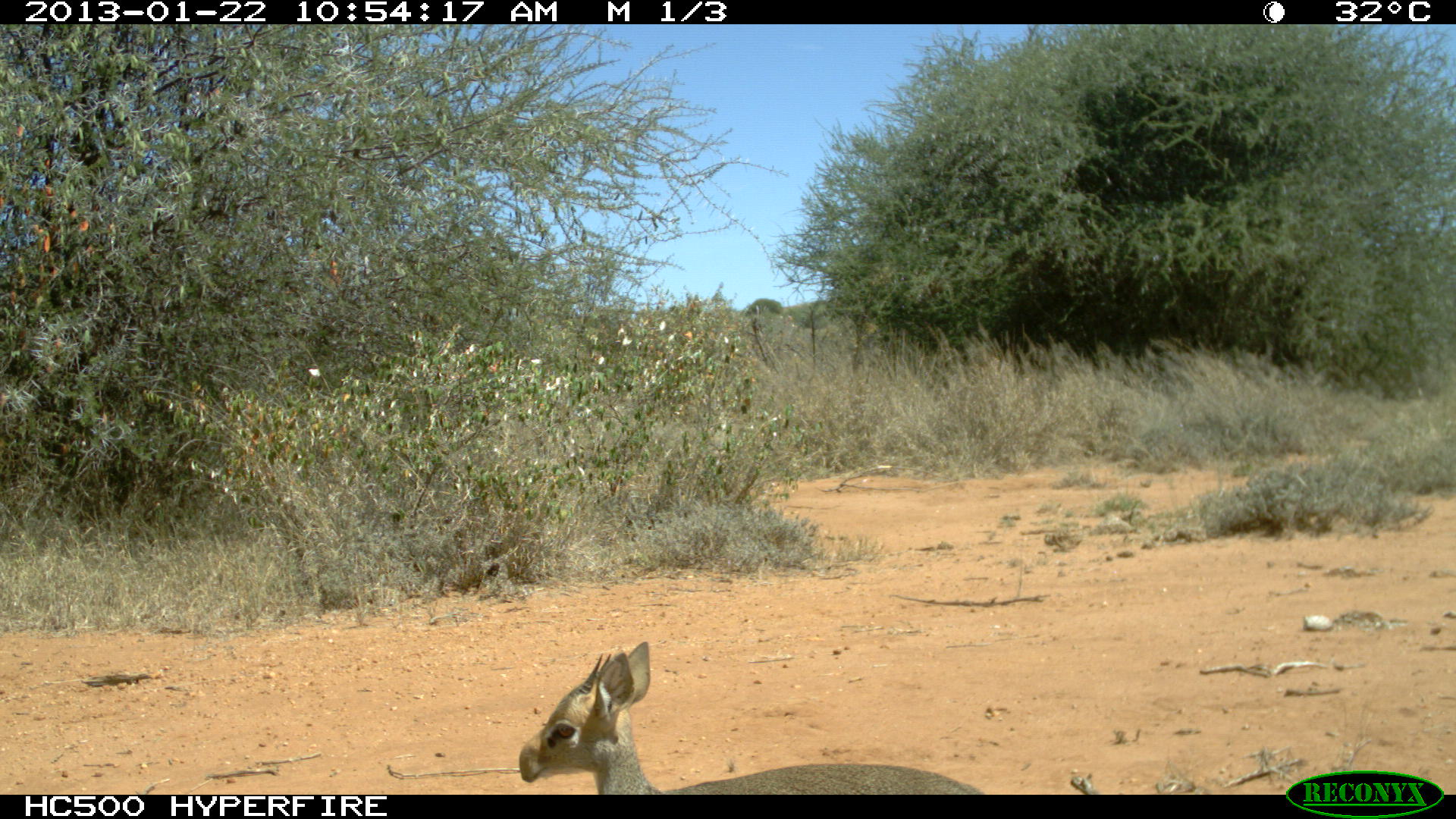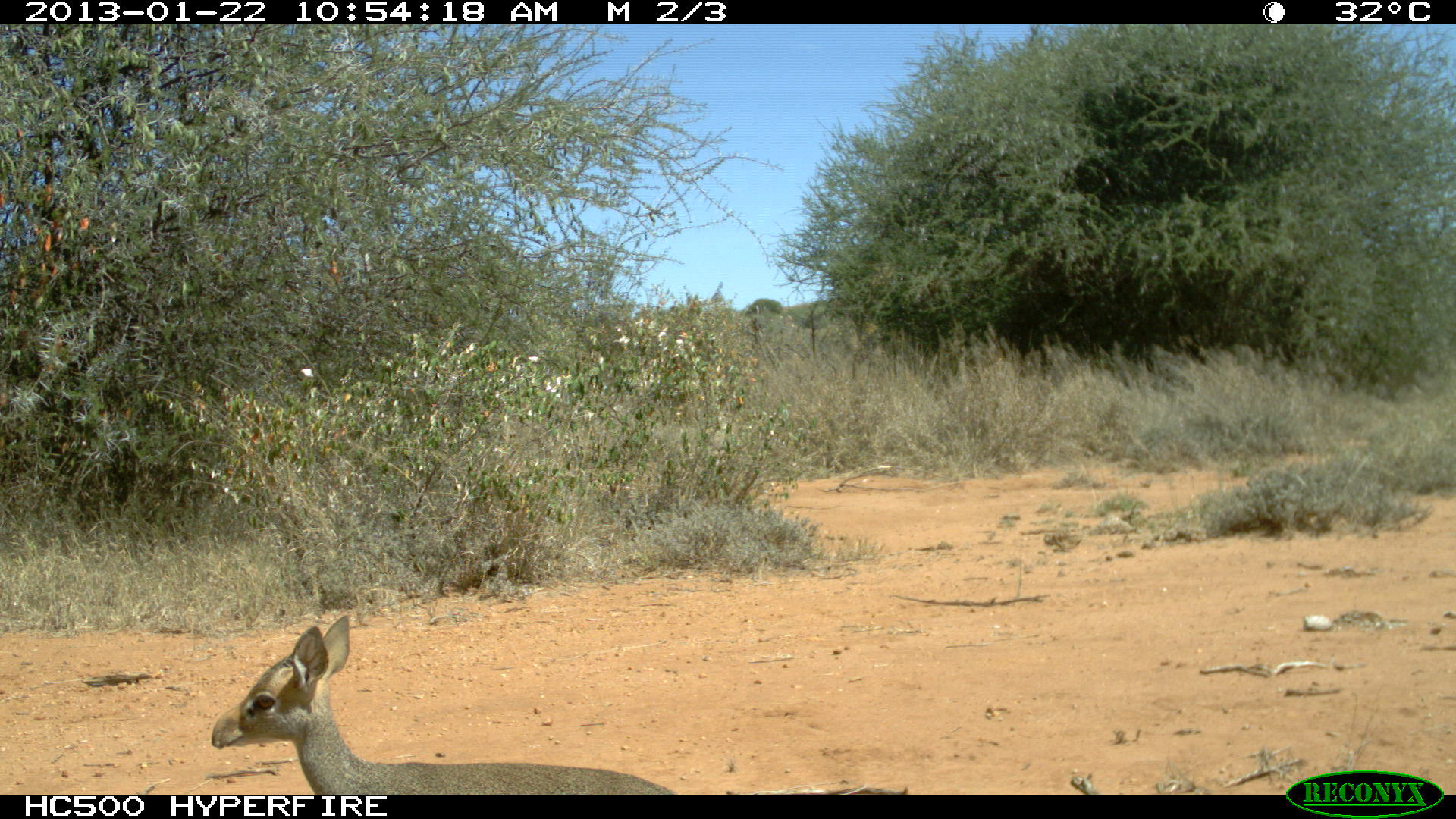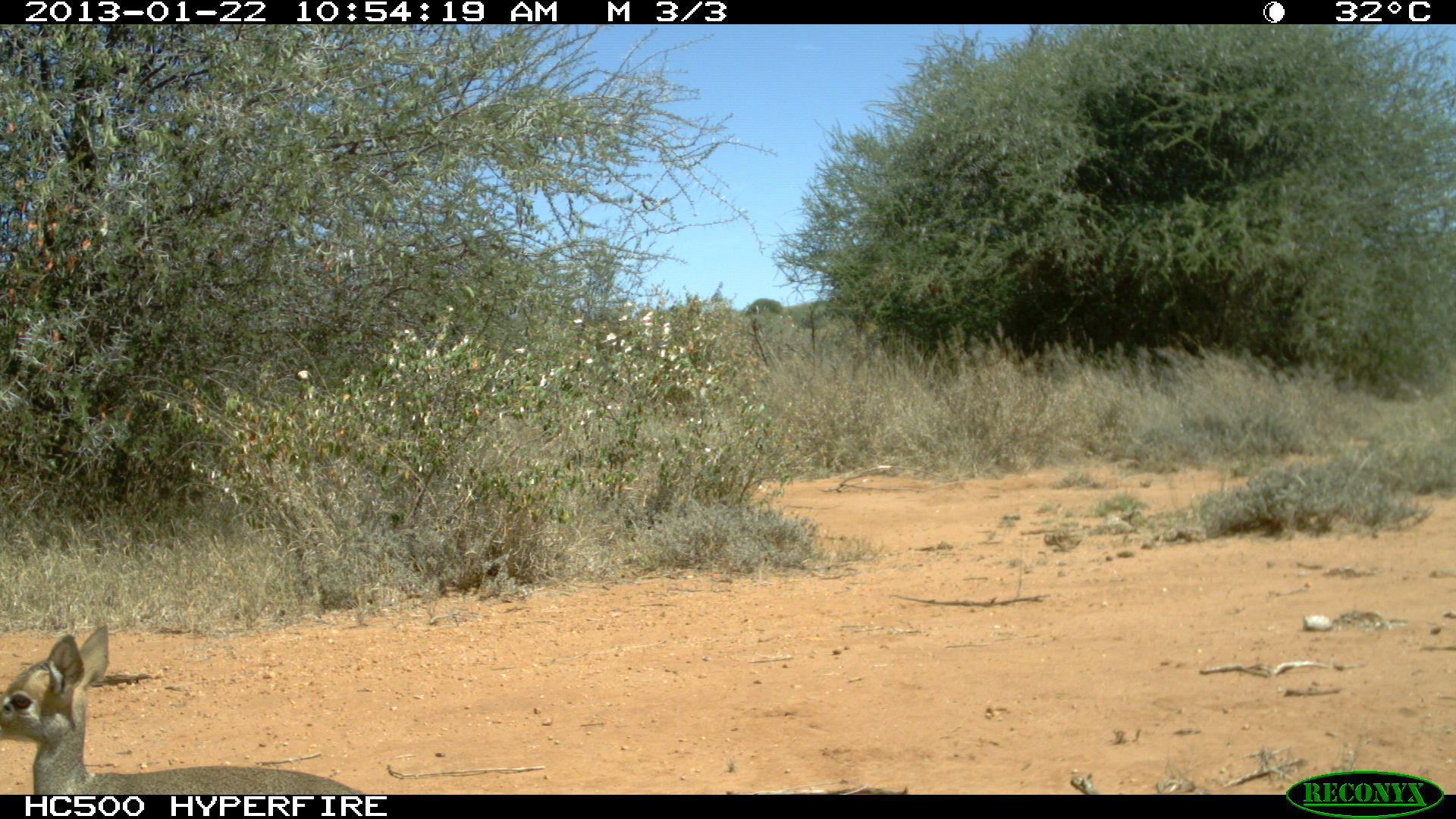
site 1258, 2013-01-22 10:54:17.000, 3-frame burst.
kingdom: Animalia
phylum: Chordata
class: Mammalia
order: Artiodactyla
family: Bovidae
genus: Madoqua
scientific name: Madoqua guentheri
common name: günther's dik-dik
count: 1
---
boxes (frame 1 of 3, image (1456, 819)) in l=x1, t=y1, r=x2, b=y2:
madoqua guentheri: l=519, t=640, r=983, b=795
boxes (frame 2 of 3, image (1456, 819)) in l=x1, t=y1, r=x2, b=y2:
madoqua guentheri: l=211, t=615, r=677, b=794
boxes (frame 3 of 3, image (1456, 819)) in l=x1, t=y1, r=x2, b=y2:
madoqua guentheri: l=1, t=623, r=370, b=795